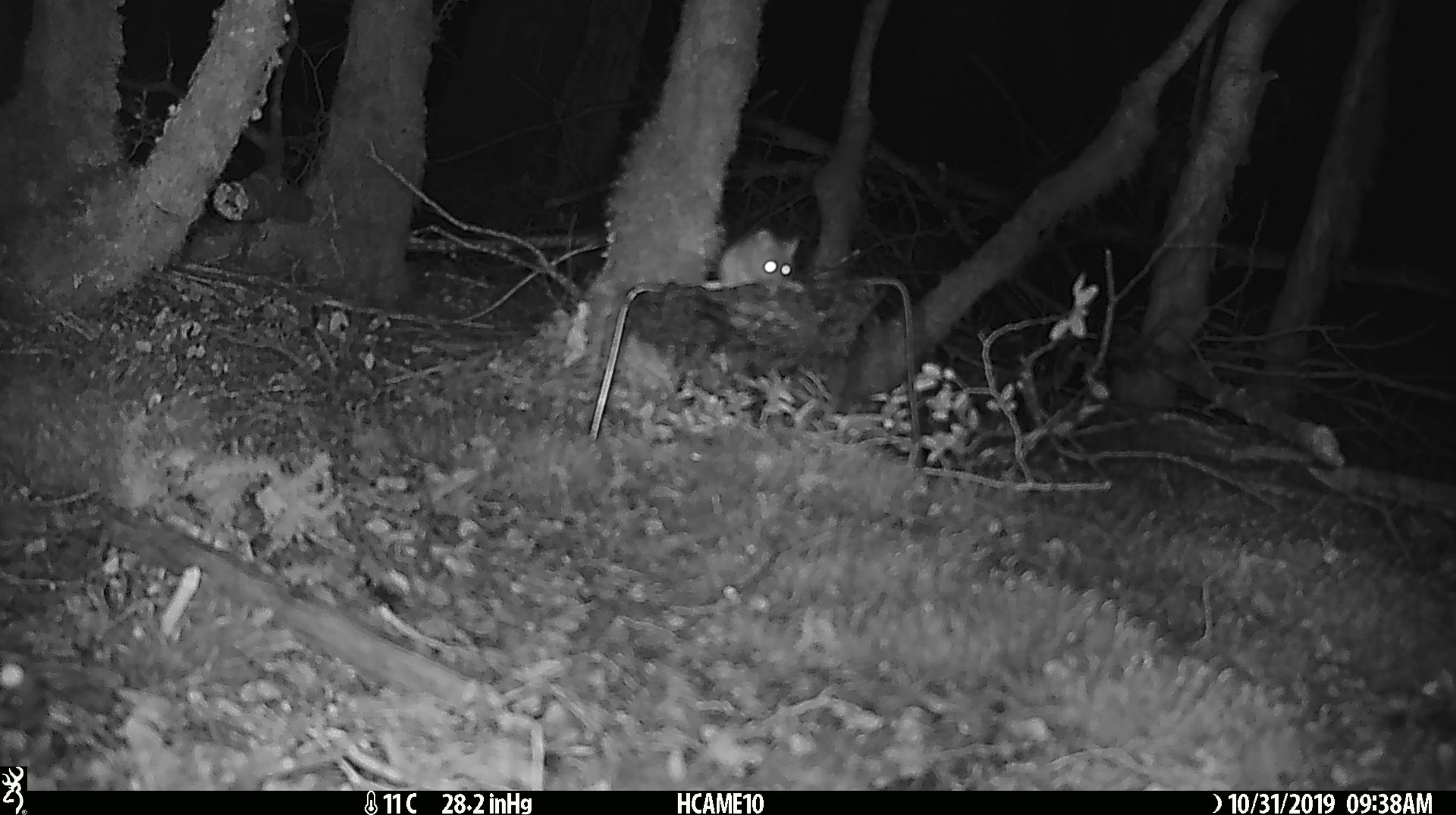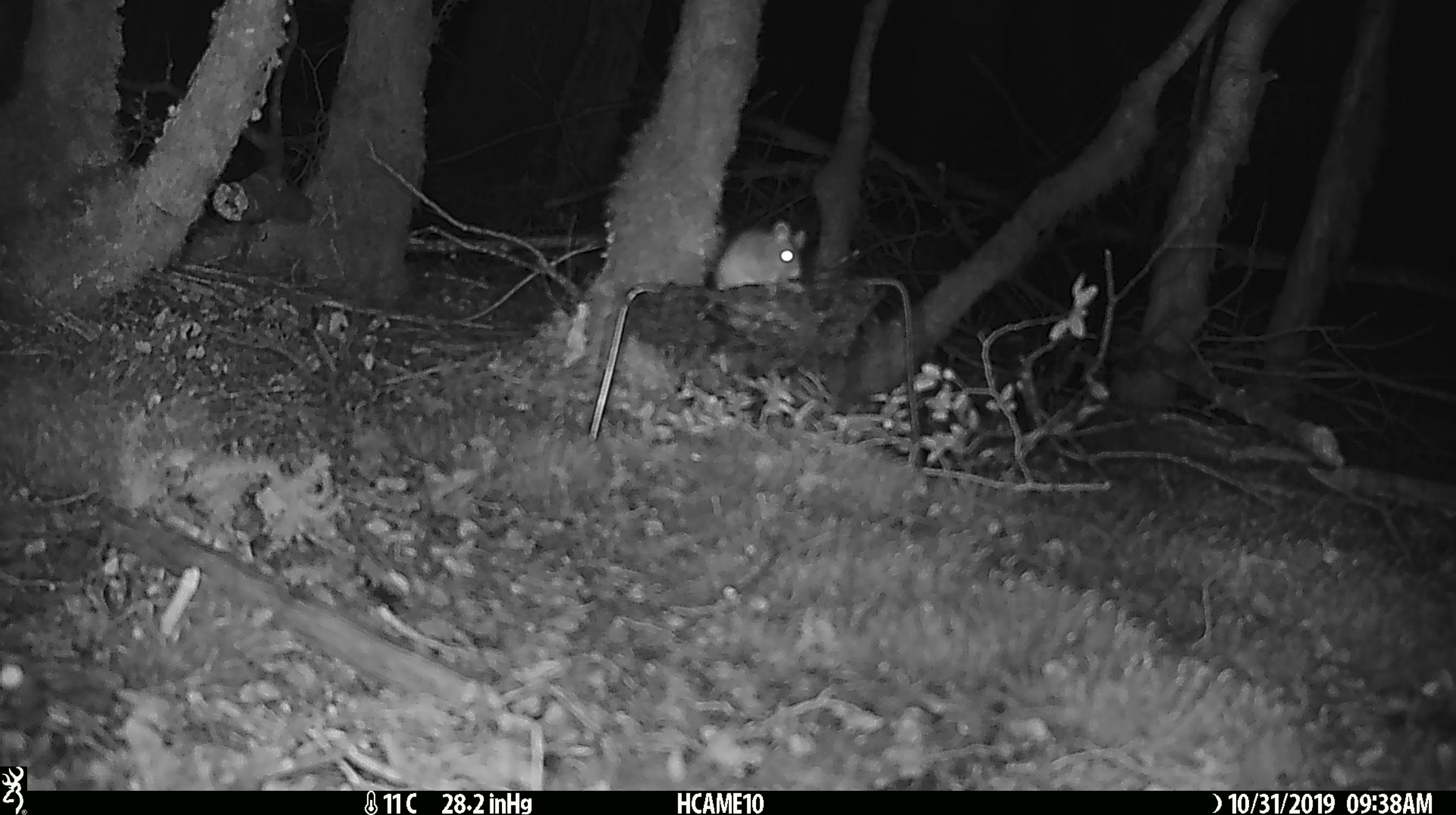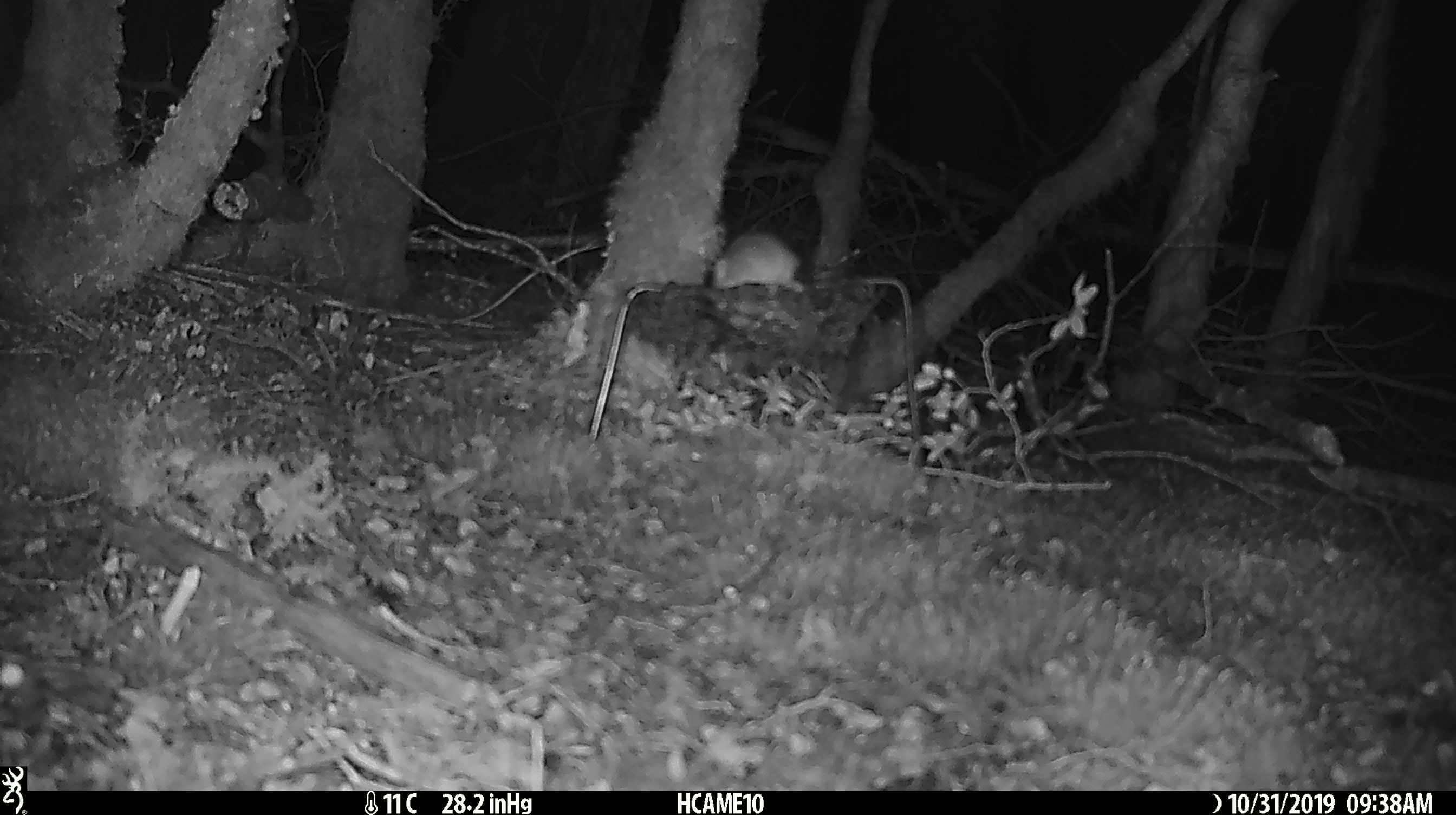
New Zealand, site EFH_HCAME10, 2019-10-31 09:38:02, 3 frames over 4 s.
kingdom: Animalia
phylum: Chordata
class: Mammalia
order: Rodentia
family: Muridae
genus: Mus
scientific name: Mus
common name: mouse